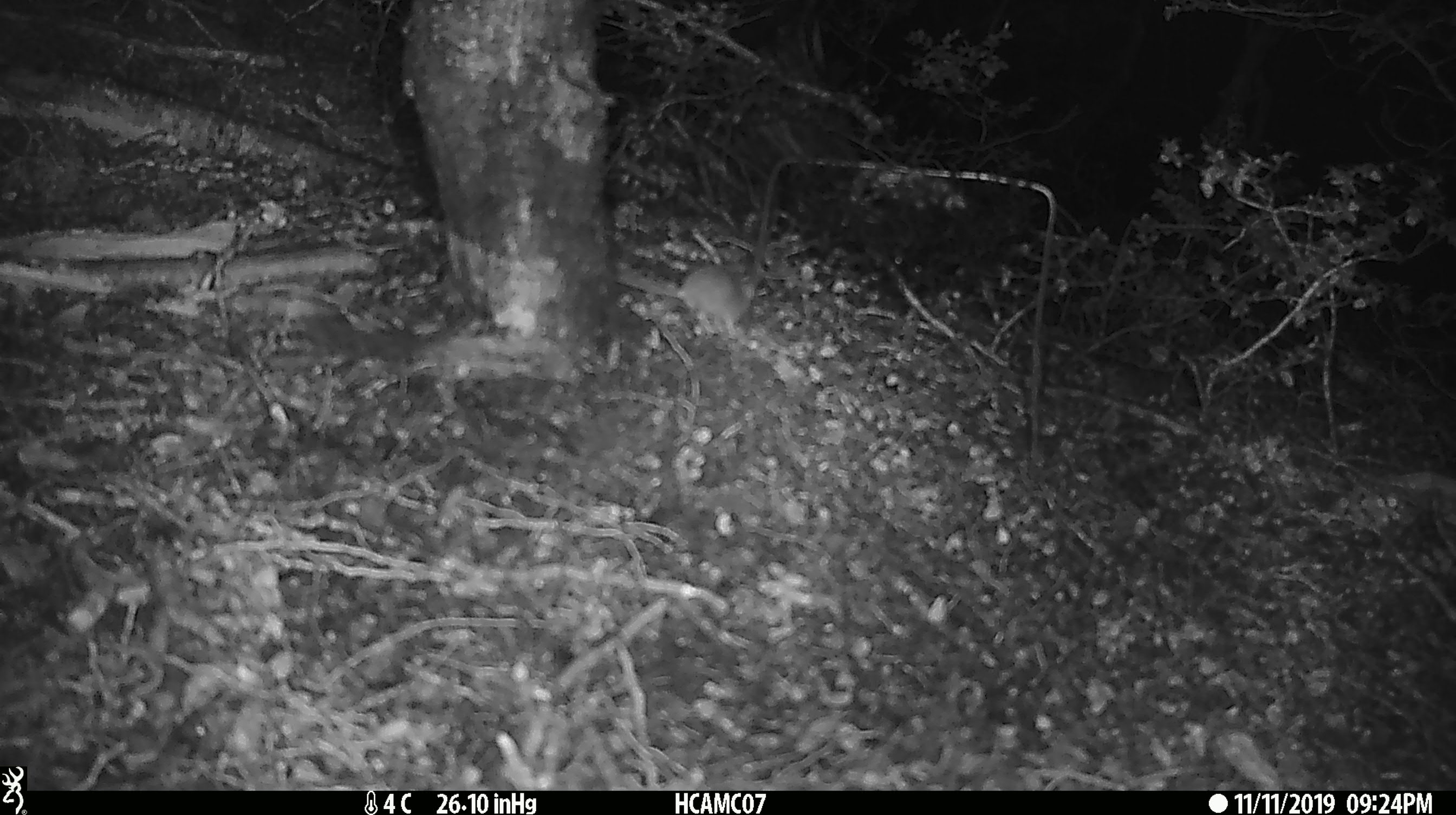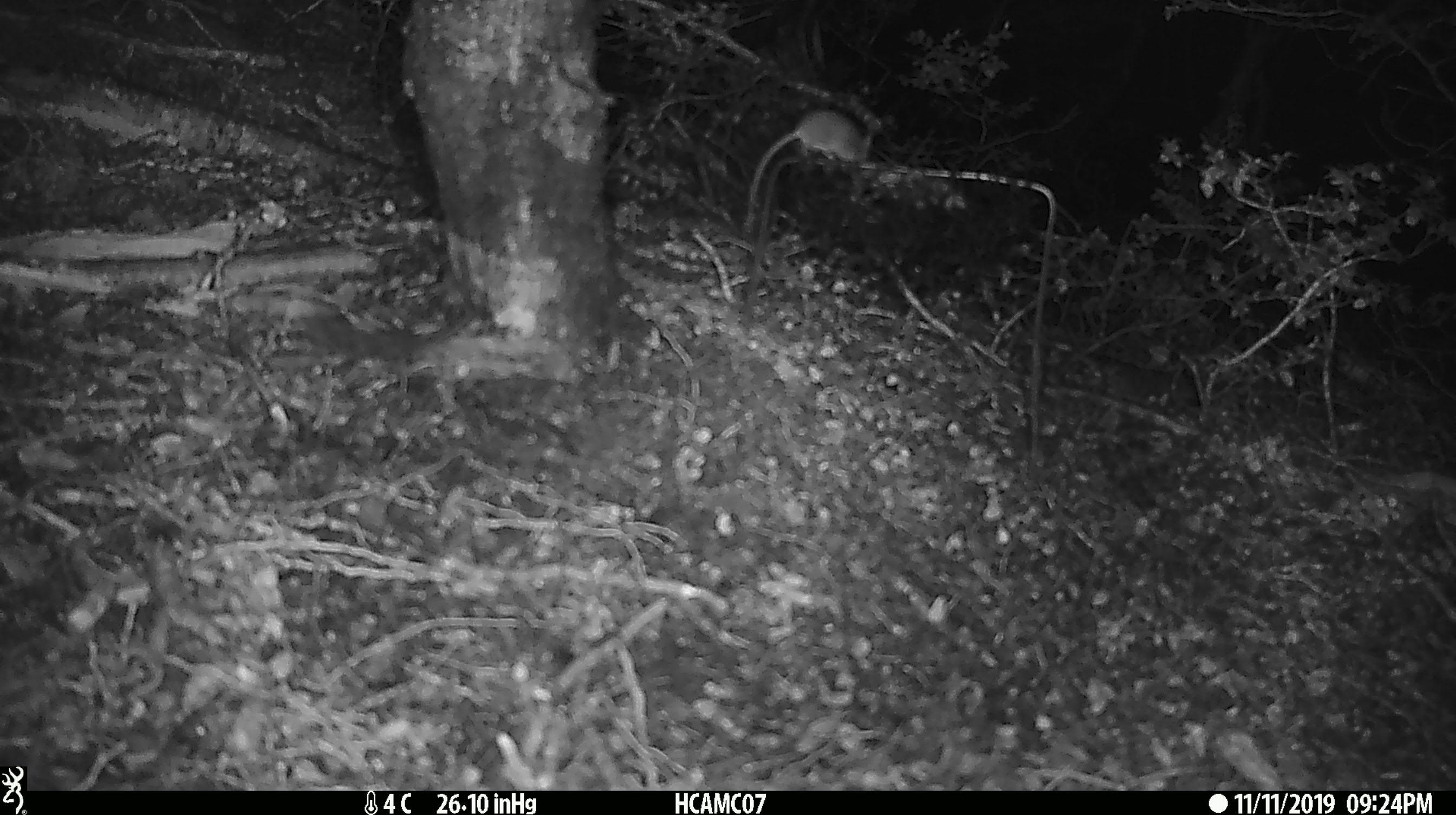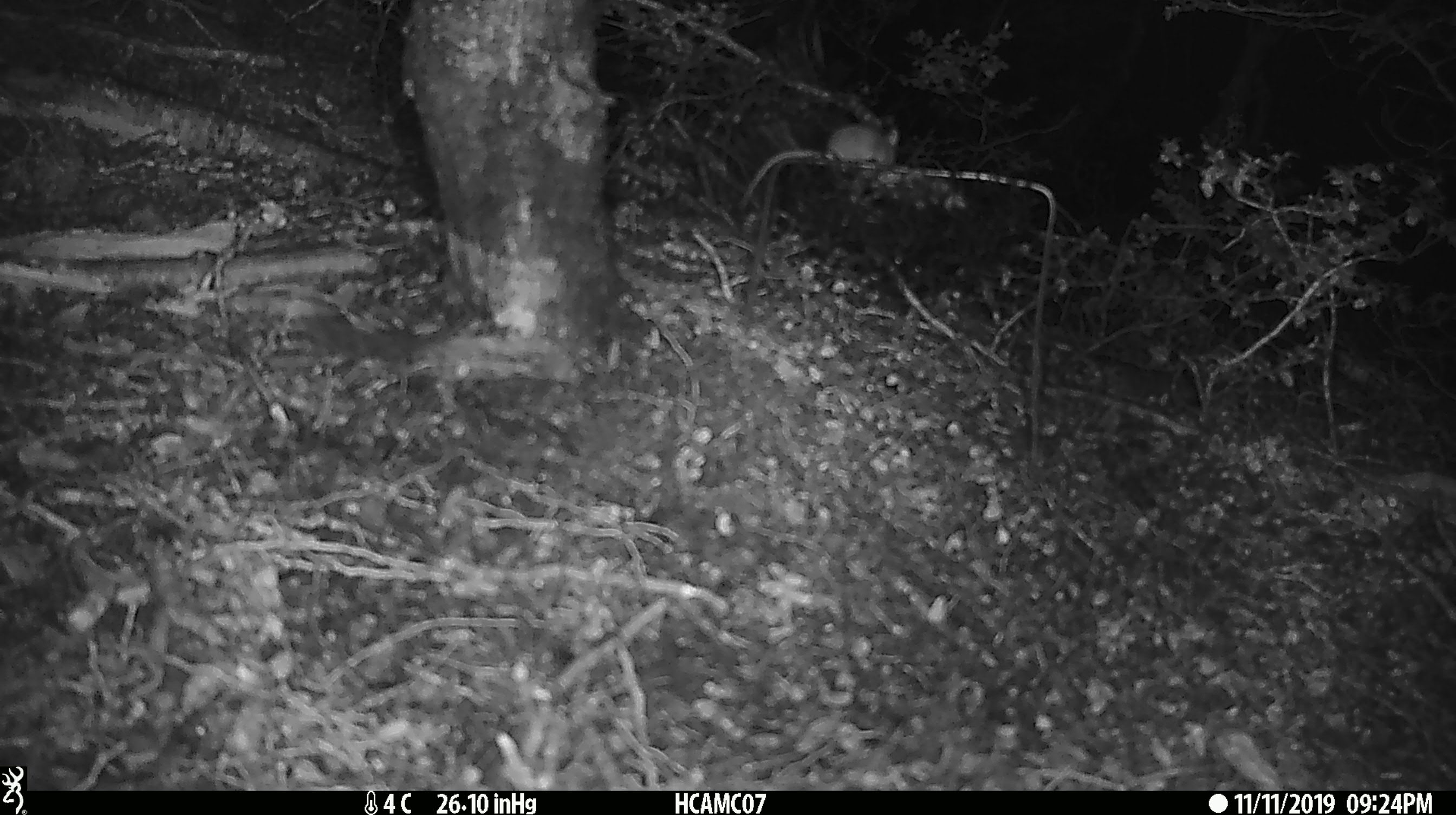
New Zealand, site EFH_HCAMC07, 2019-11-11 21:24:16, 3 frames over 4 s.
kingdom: Animalia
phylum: Chordata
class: Mammalia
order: Rodentia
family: Muridae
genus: Mus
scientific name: Mus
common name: mouse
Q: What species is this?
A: Mouse (Mus).